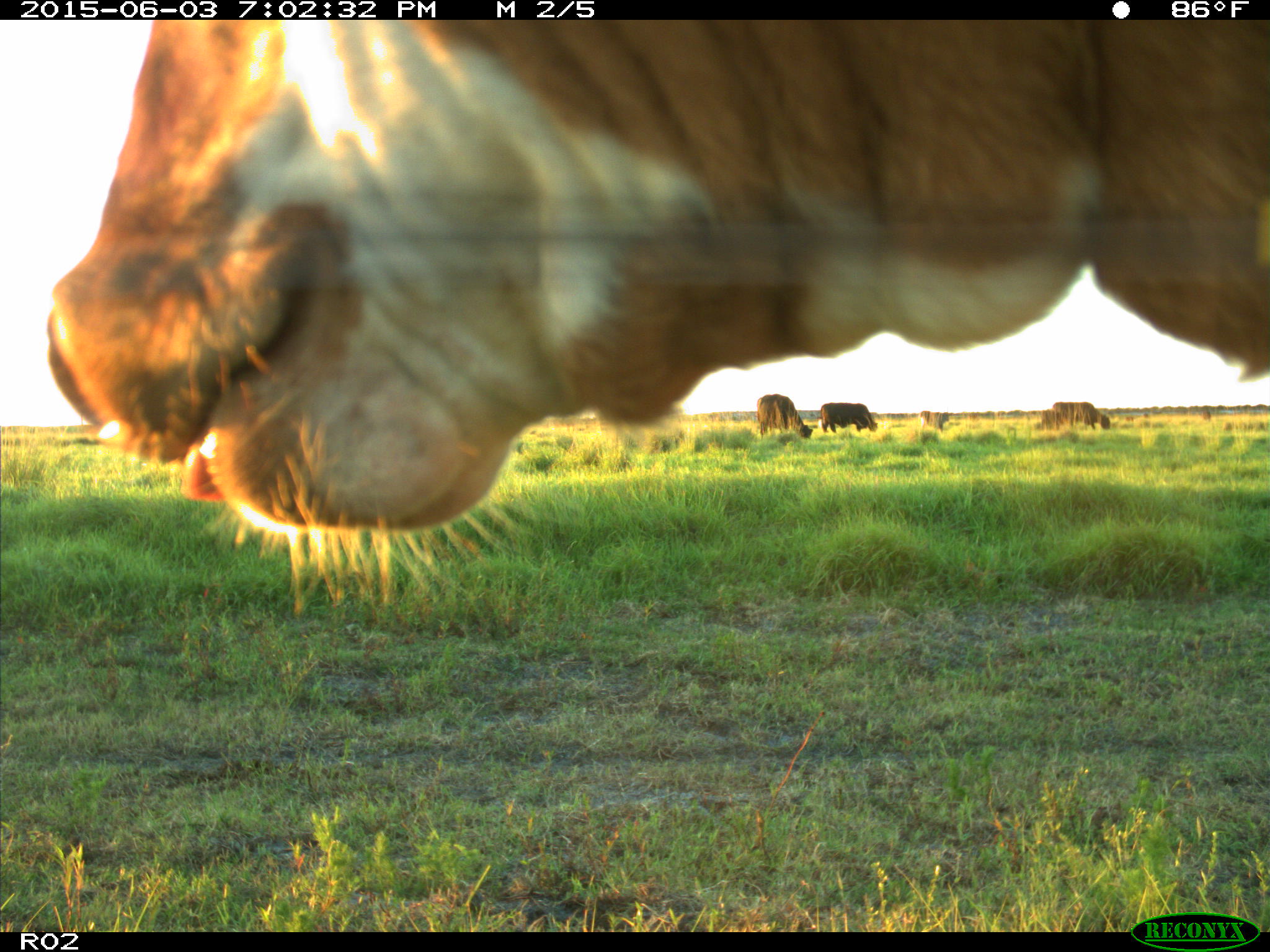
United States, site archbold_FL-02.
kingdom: Animalia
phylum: Chordata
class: Mammalia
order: Artiodactyla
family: Bovidae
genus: Bos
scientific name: Bos taurus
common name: domestic cow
Bos taurus (domestic cow).